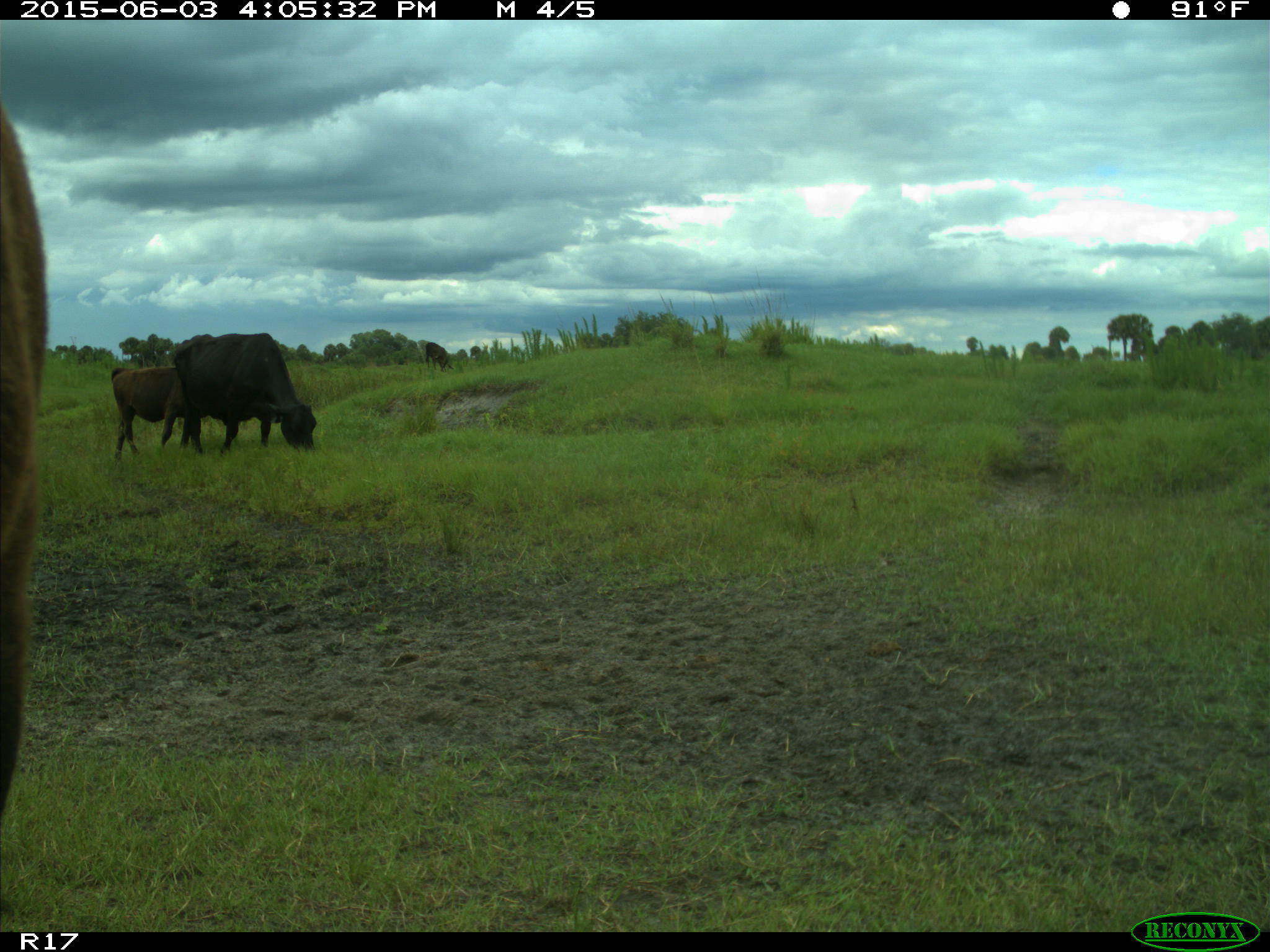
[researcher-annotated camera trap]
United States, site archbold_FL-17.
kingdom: Animalia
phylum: Chordata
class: Mammalia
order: Artiodactyla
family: Bovidae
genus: Bos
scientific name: Bos taurus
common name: domestic cow